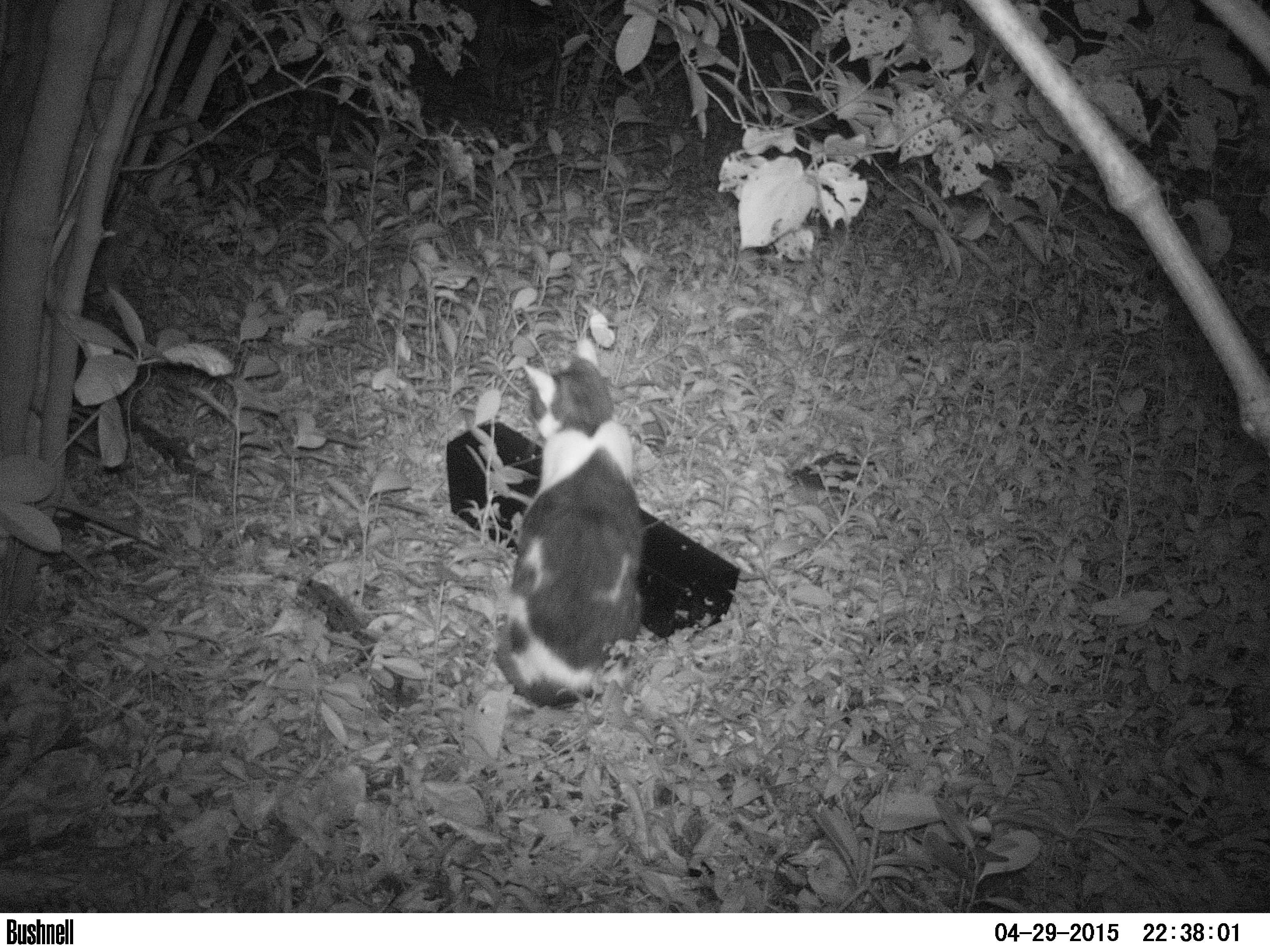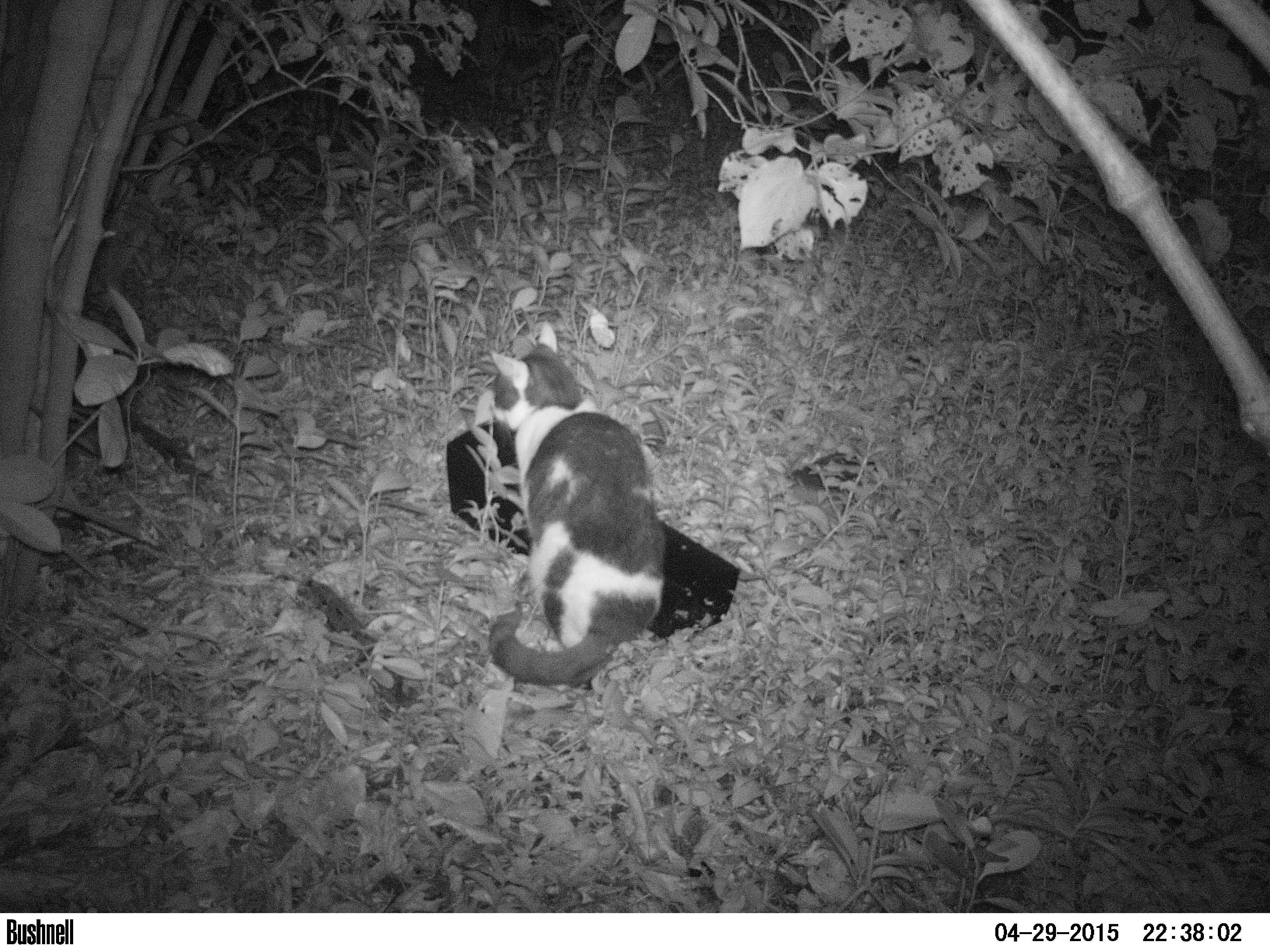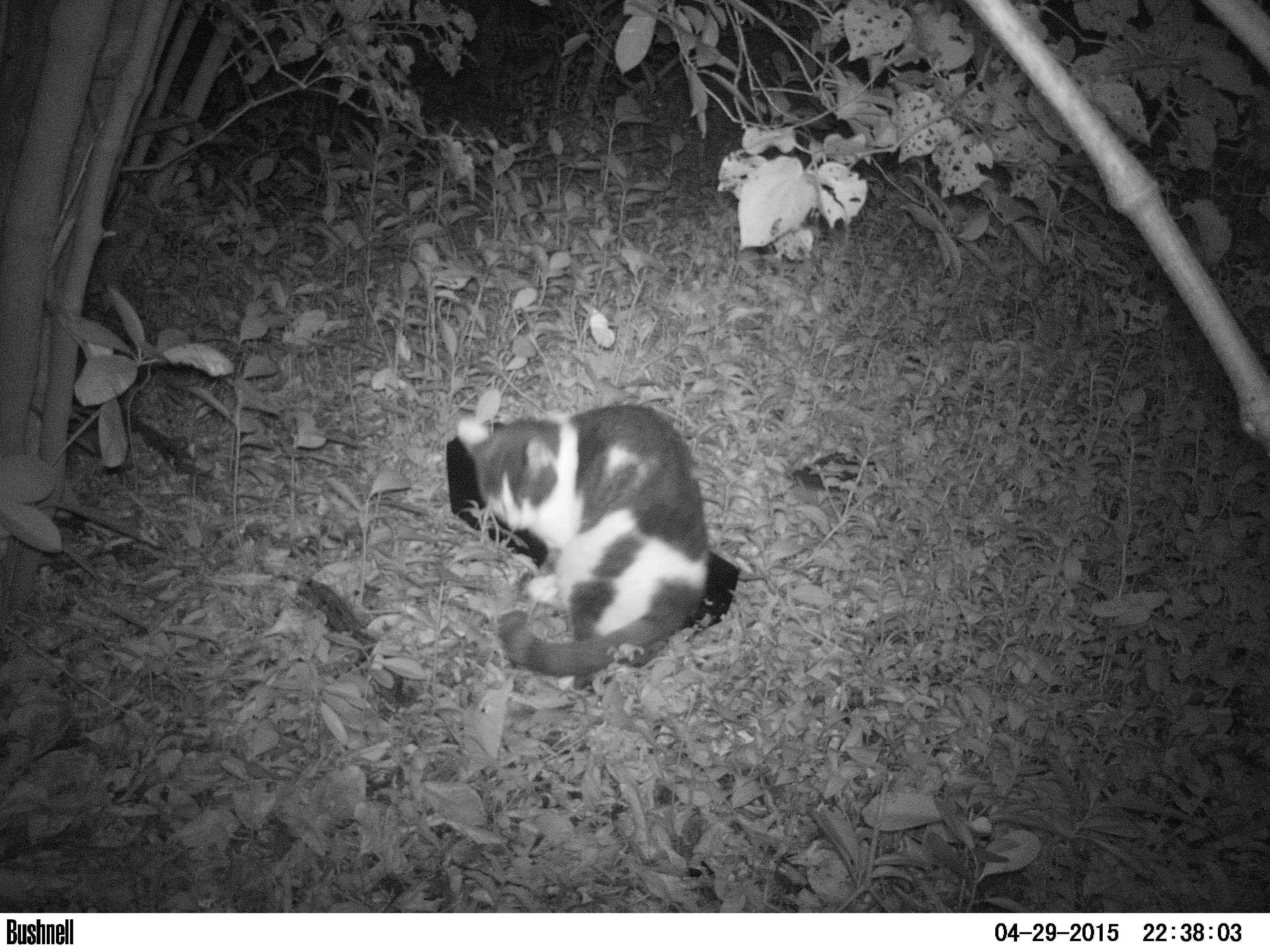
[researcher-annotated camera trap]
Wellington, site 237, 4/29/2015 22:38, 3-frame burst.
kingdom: Animalia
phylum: Chordata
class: Mammalia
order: Carnivora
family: Felidae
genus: Felis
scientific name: Felis catus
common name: cat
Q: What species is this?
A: Cat (Felis catus).